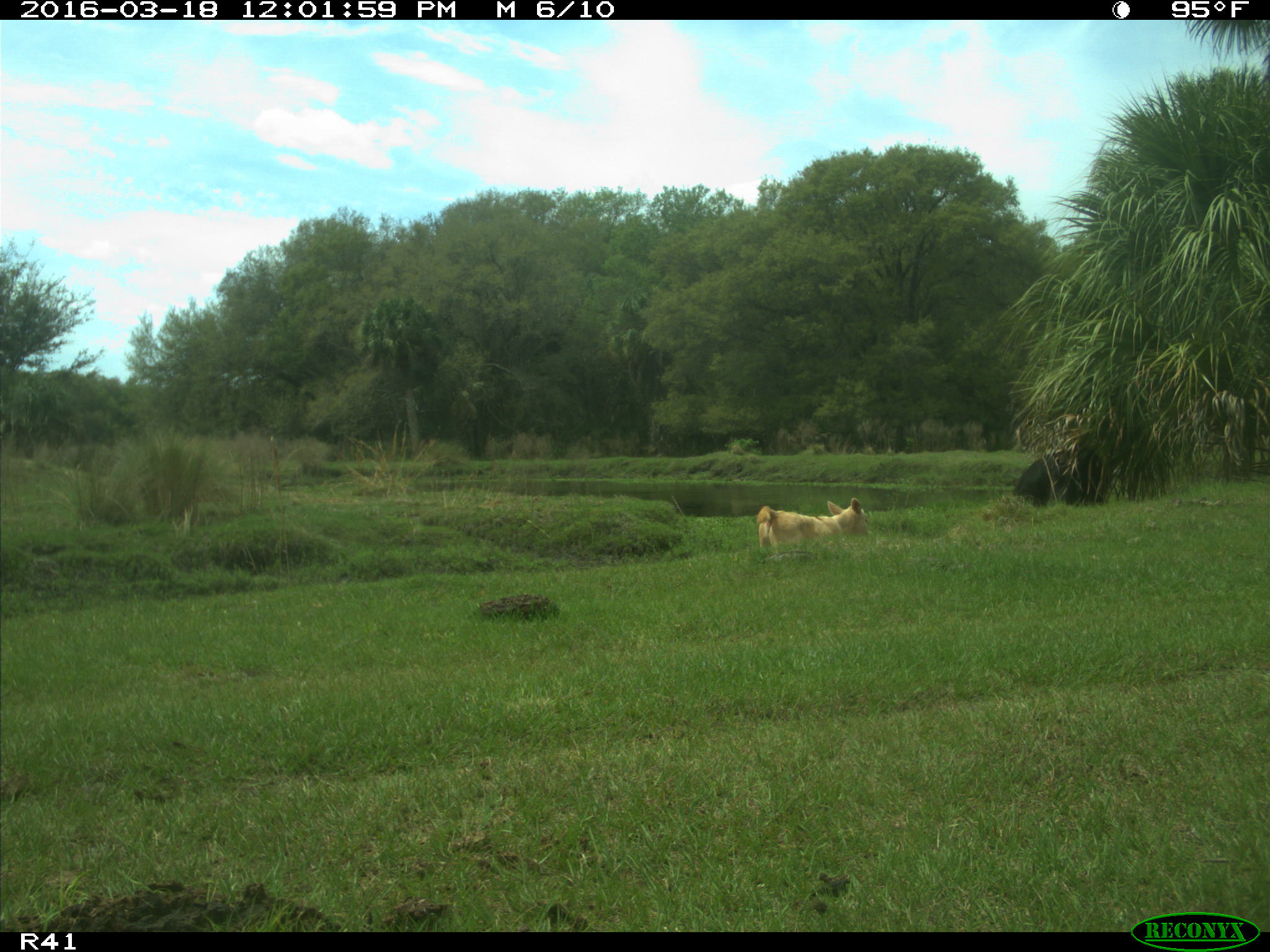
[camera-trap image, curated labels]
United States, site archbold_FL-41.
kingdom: Animalia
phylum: Chordata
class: Mammalia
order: Artiodactyla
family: Bovidae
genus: Bos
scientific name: Bos taurus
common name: domestic cow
Bos taurus (domestic cow).